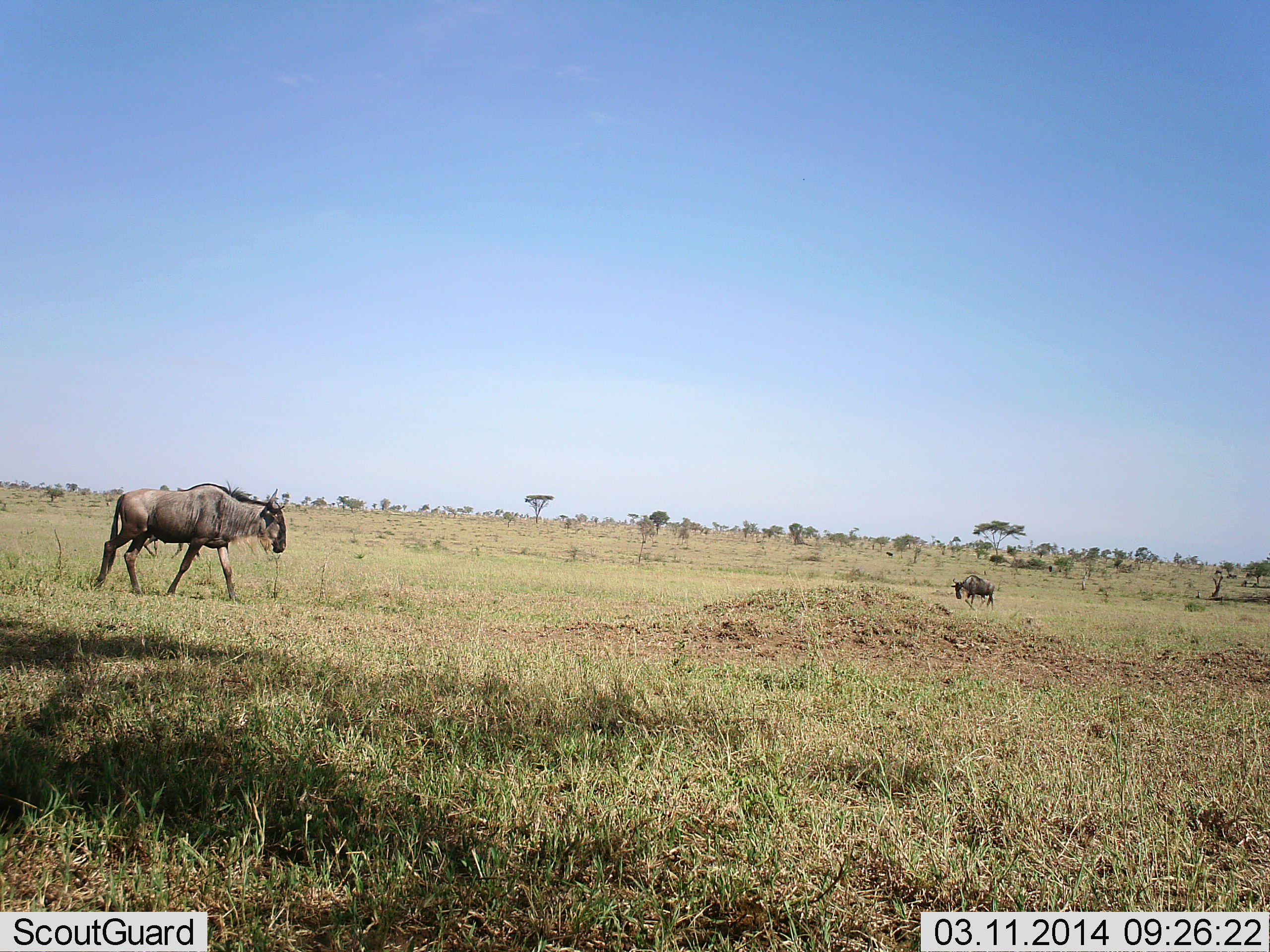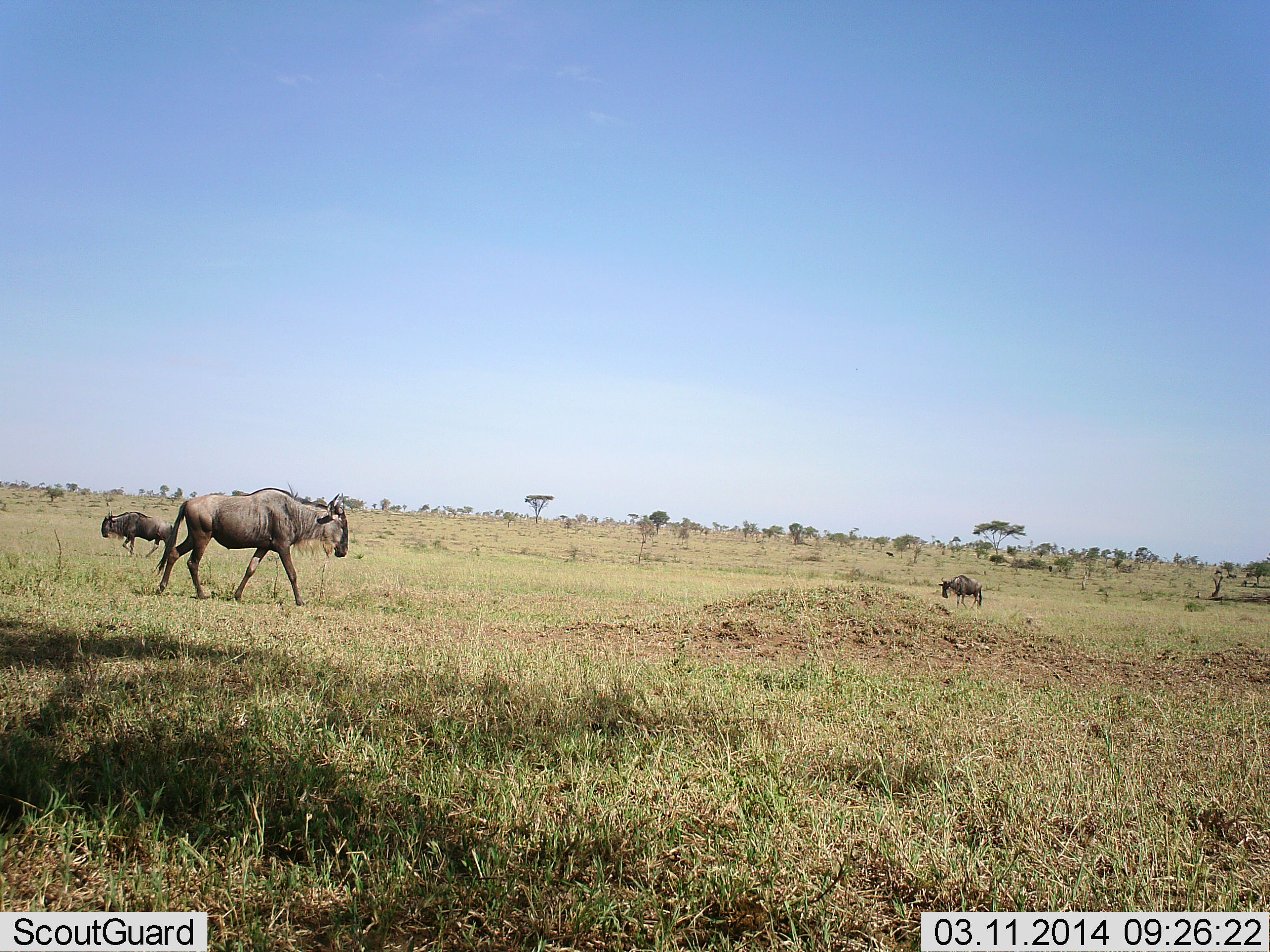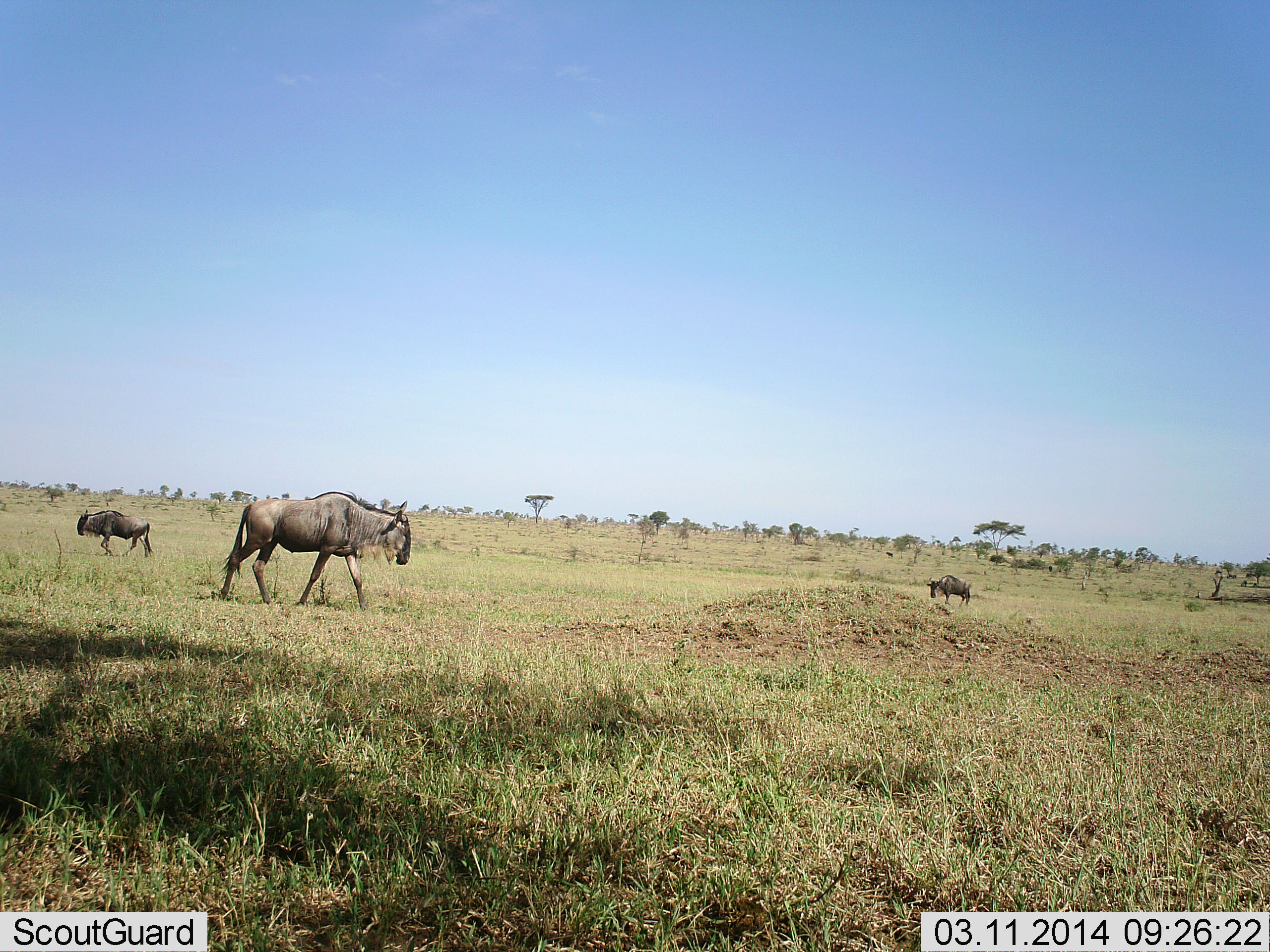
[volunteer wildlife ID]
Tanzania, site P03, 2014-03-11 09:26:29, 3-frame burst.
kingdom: Animalia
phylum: Chordata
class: Mammalia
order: Artiodactyla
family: Bovidae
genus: Connochaetes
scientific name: Connochaetes taurinus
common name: blue wildebeest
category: wildebeest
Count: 3.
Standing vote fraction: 0%.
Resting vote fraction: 0%.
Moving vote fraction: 90%.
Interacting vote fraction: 0%.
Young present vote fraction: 0%.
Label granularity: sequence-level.